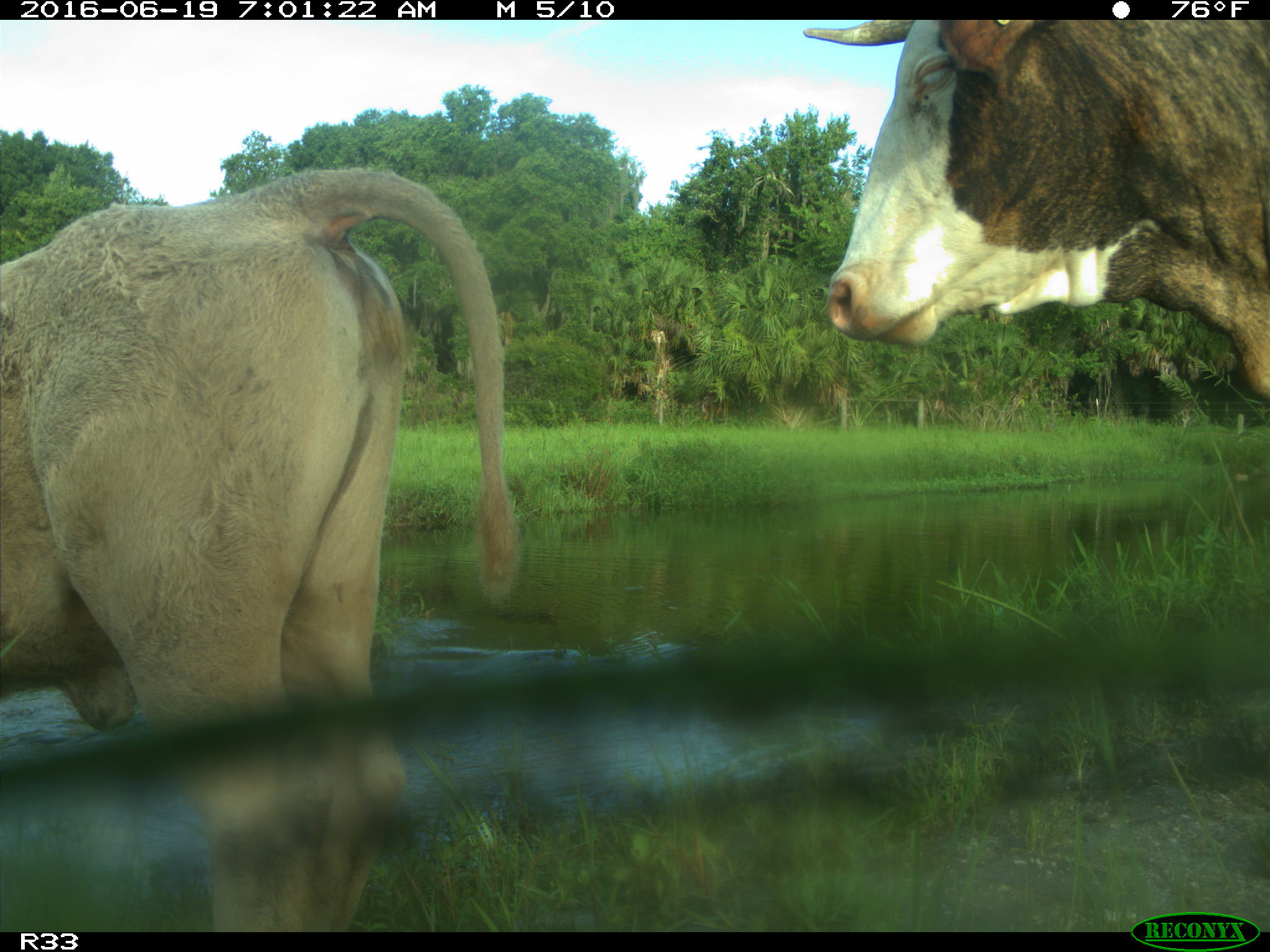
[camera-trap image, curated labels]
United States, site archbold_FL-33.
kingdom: Animalia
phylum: Chordata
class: Mammalia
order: Artiodactyla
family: Bovidae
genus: Bos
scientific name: Bos taurus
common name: domestic cow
Bos taurus (domestic cow).